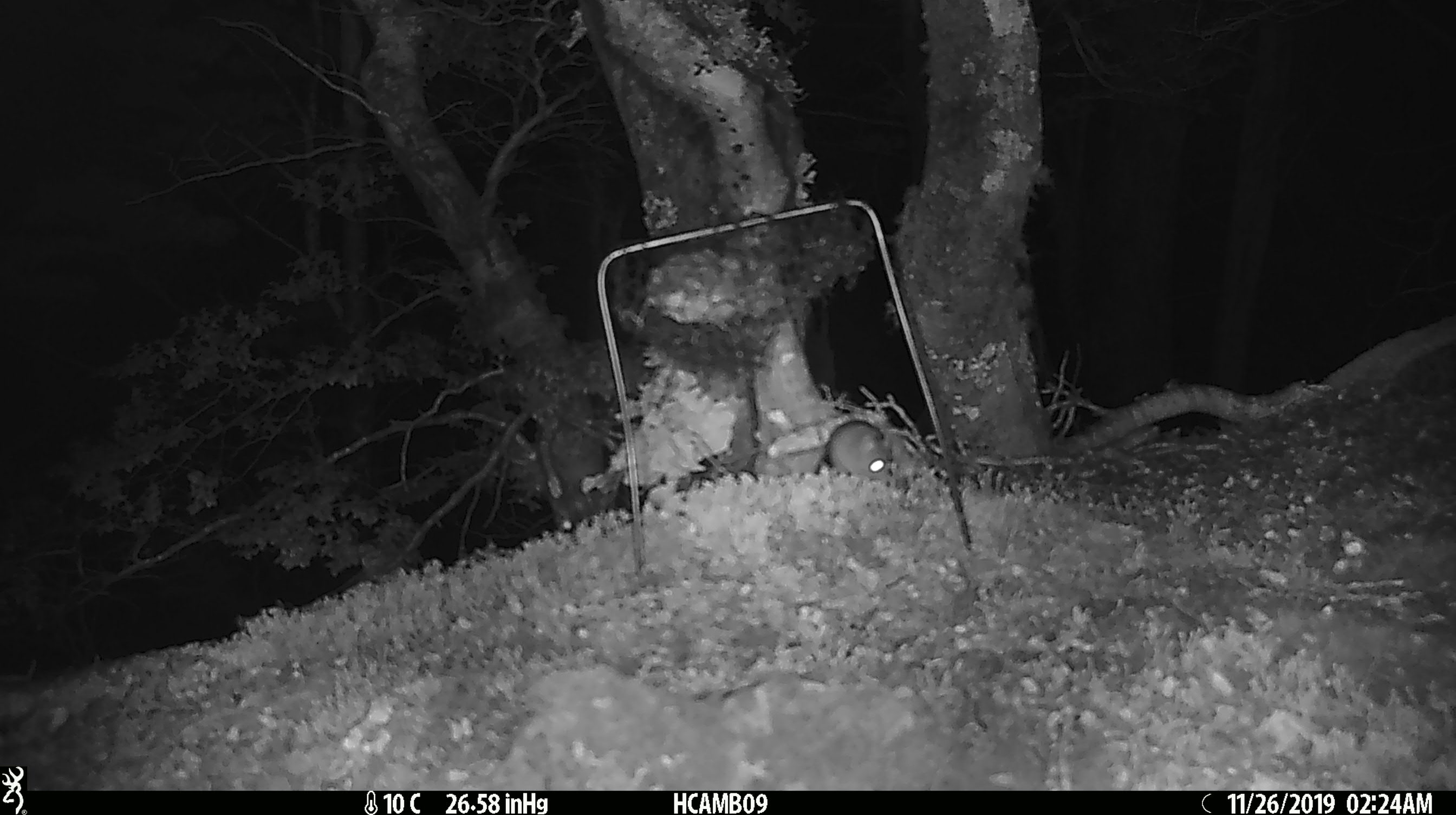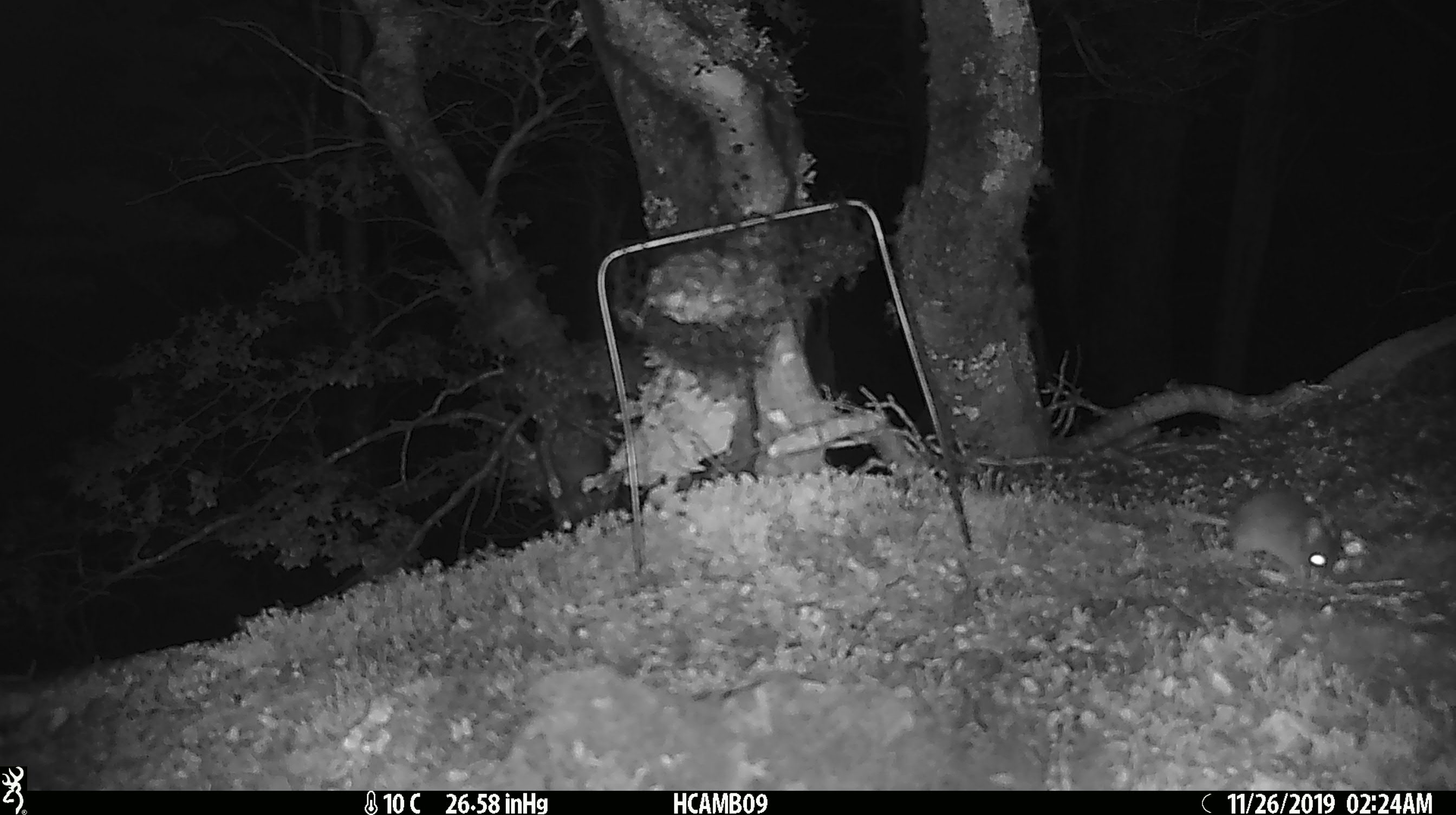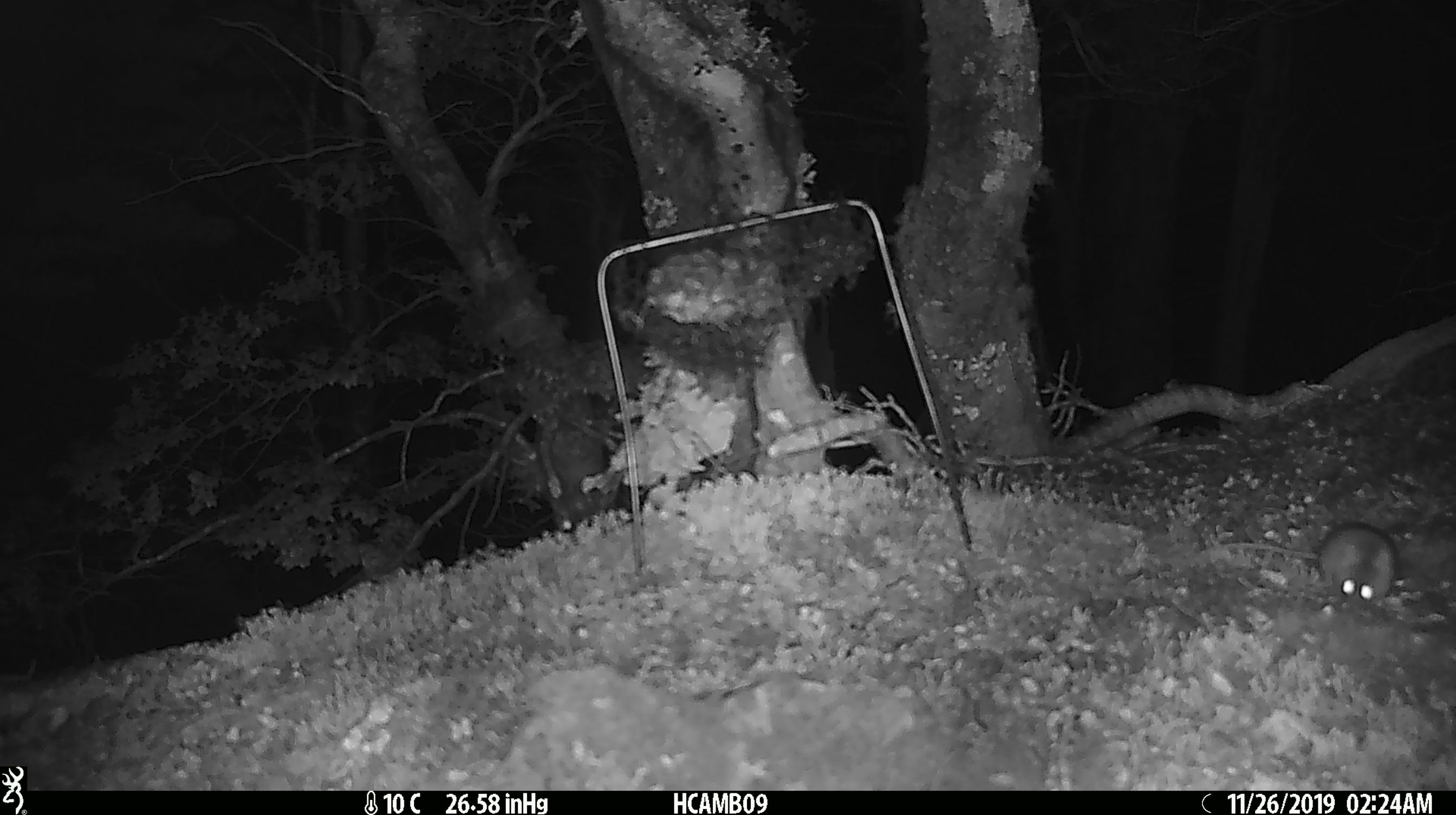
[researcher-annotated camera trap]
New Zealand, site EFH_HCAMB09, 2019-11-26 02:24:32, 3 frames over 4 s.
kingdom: Animalia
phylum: Chordata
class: Mammalia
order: Rodentia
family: Muridae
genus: Mus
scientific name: Mus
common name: mouse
Mouse (Mus).